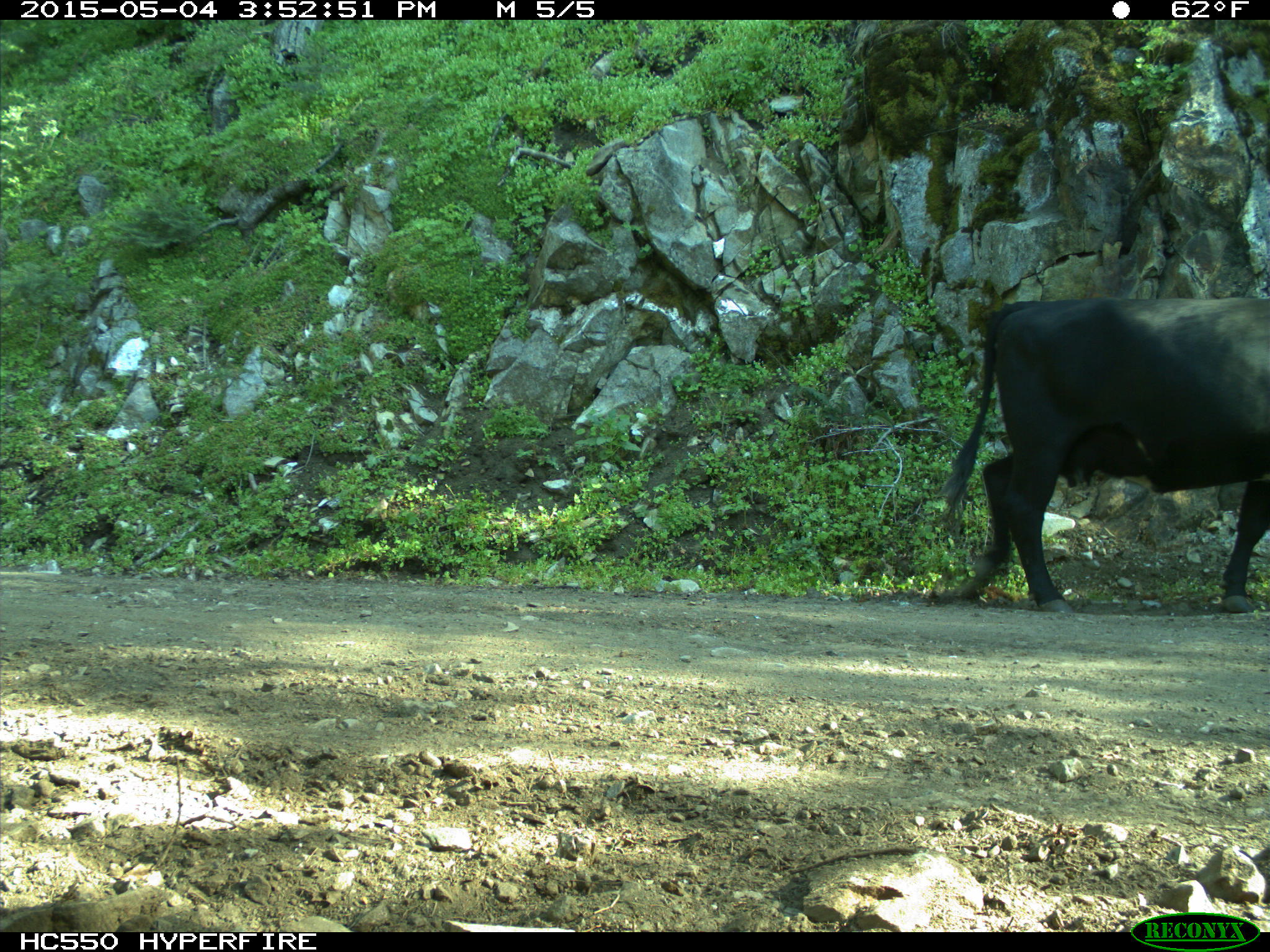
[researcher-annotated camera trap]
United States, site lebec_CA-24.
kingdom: Animalia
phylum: Chordata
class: Mammalia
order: Artiodactyla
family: Bovidae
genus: Bos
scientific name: Bos taurus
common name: domestic cow